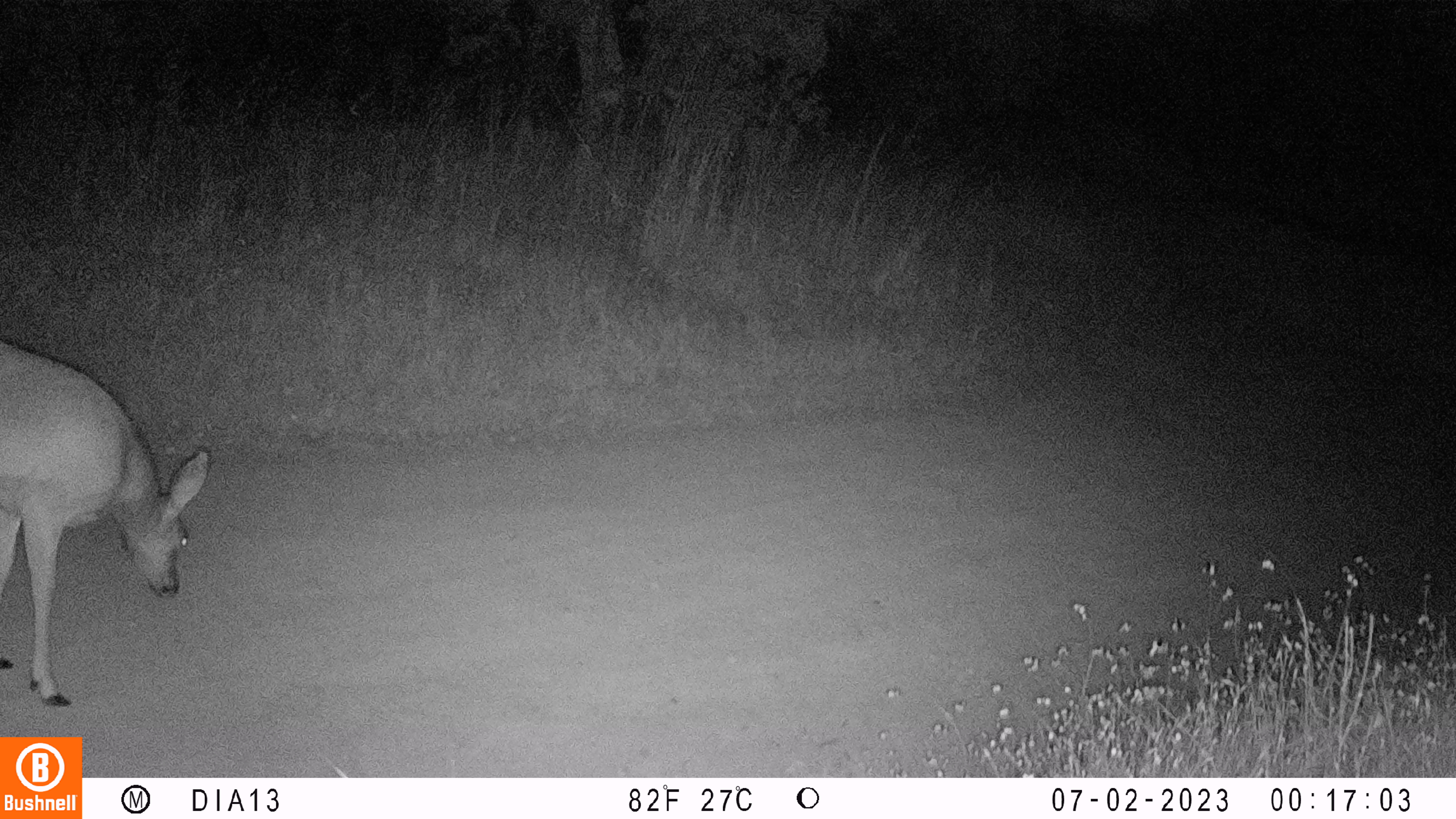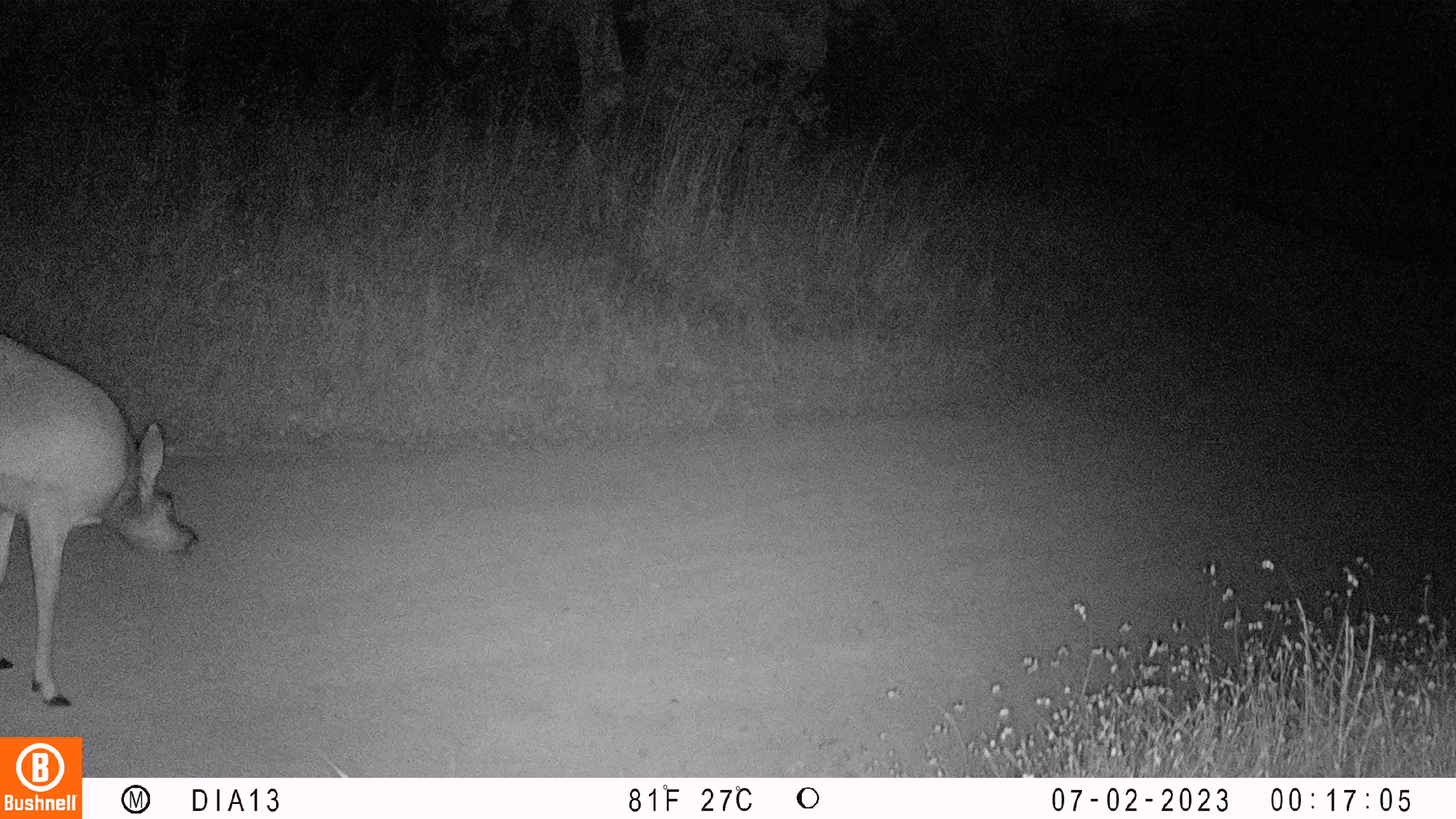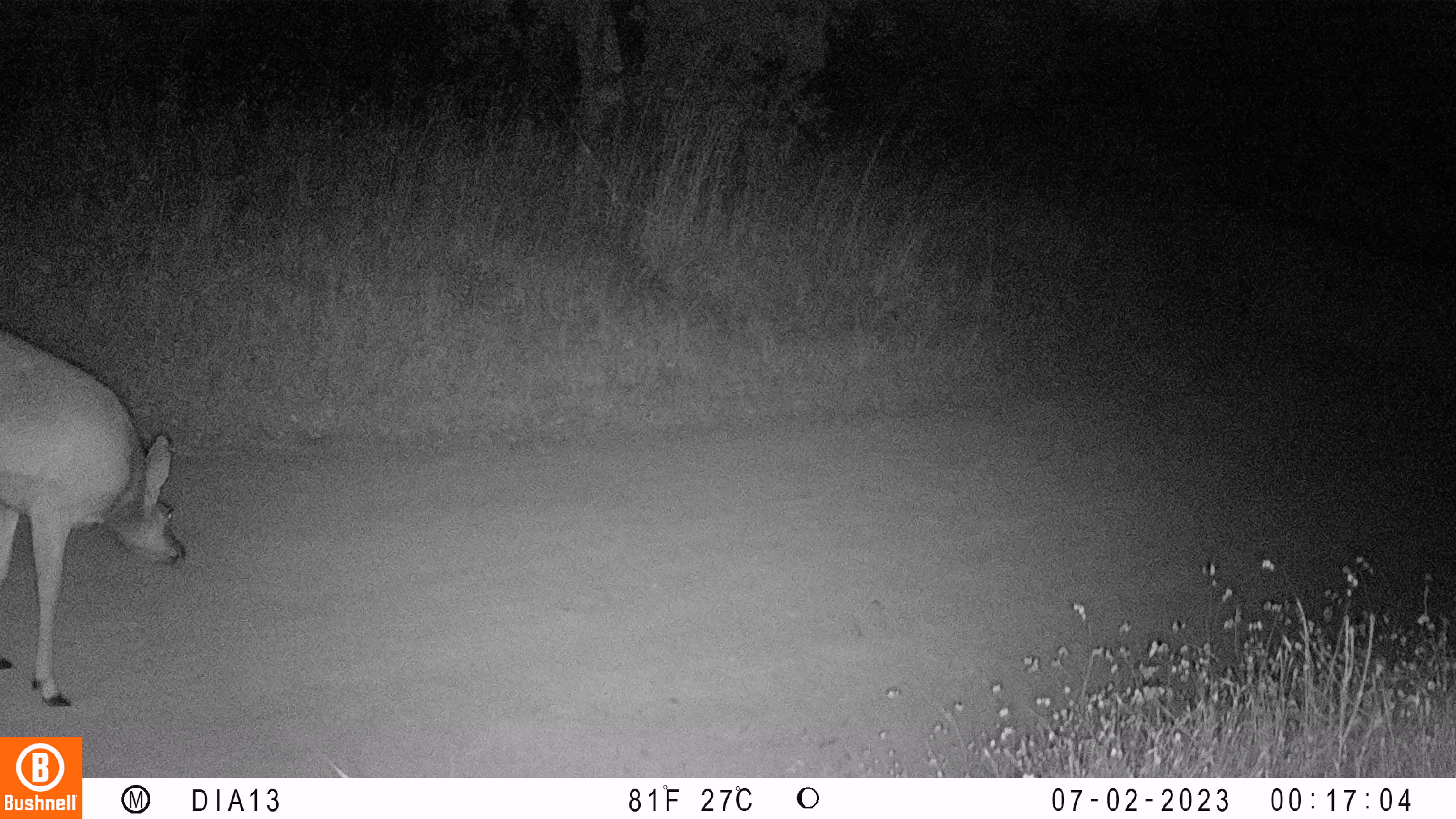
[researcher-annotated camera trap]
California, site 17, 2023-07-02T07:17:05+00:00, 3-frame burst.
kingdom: Animalia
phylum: Chordata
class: Mammalia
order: Artiodactyla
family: Cervidae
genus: Odocoileus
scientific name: Odocoileus hemionus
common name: mule deer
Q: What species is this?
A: Mule deer (Odocoileus hemionus).